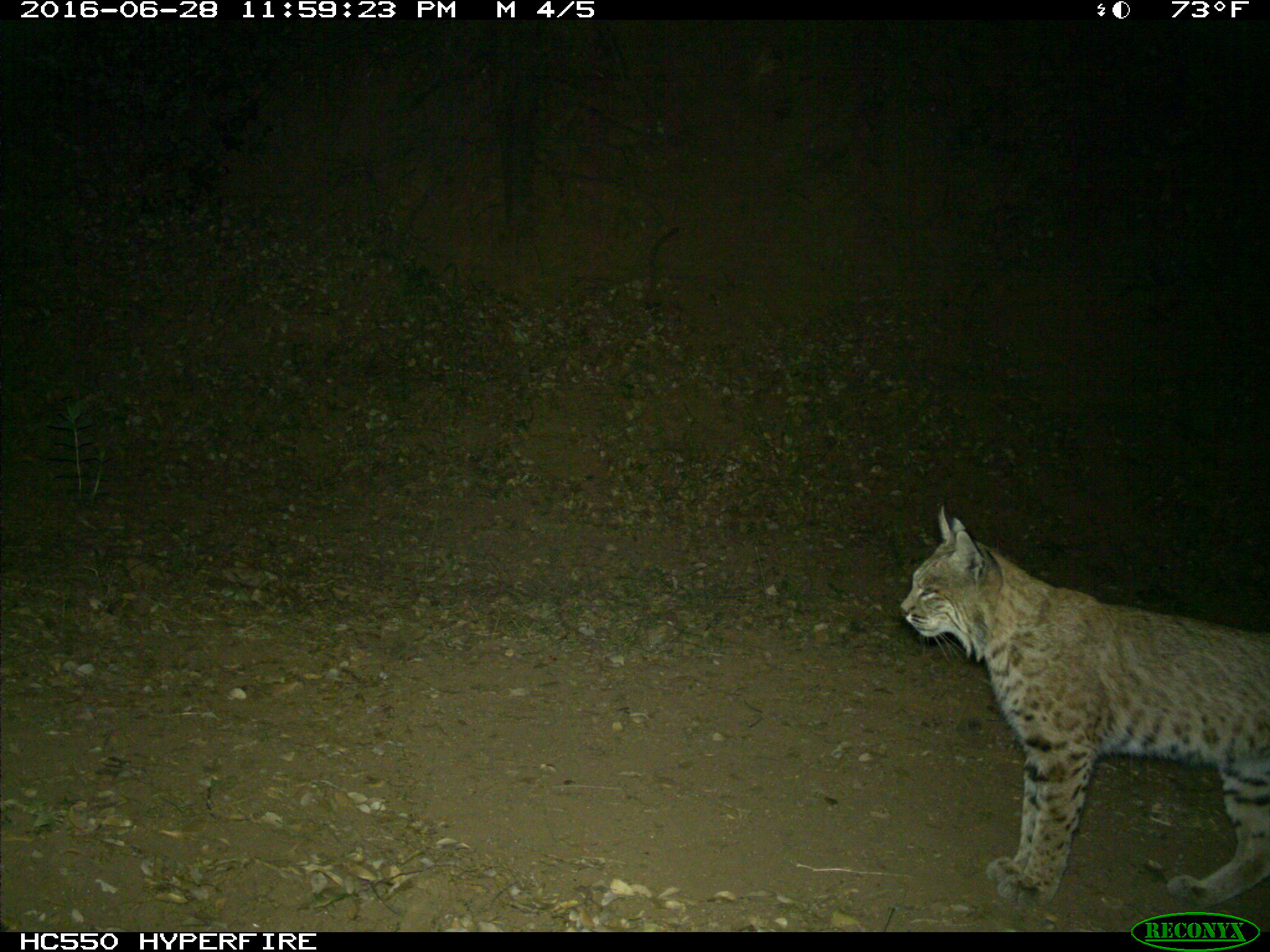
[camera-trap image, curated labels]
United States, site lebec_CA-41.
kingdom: Animalia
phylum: Chordata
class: Mammalia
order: Carnivora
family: Felidae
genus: Lynx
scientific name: Lynx rufus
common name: bobcat